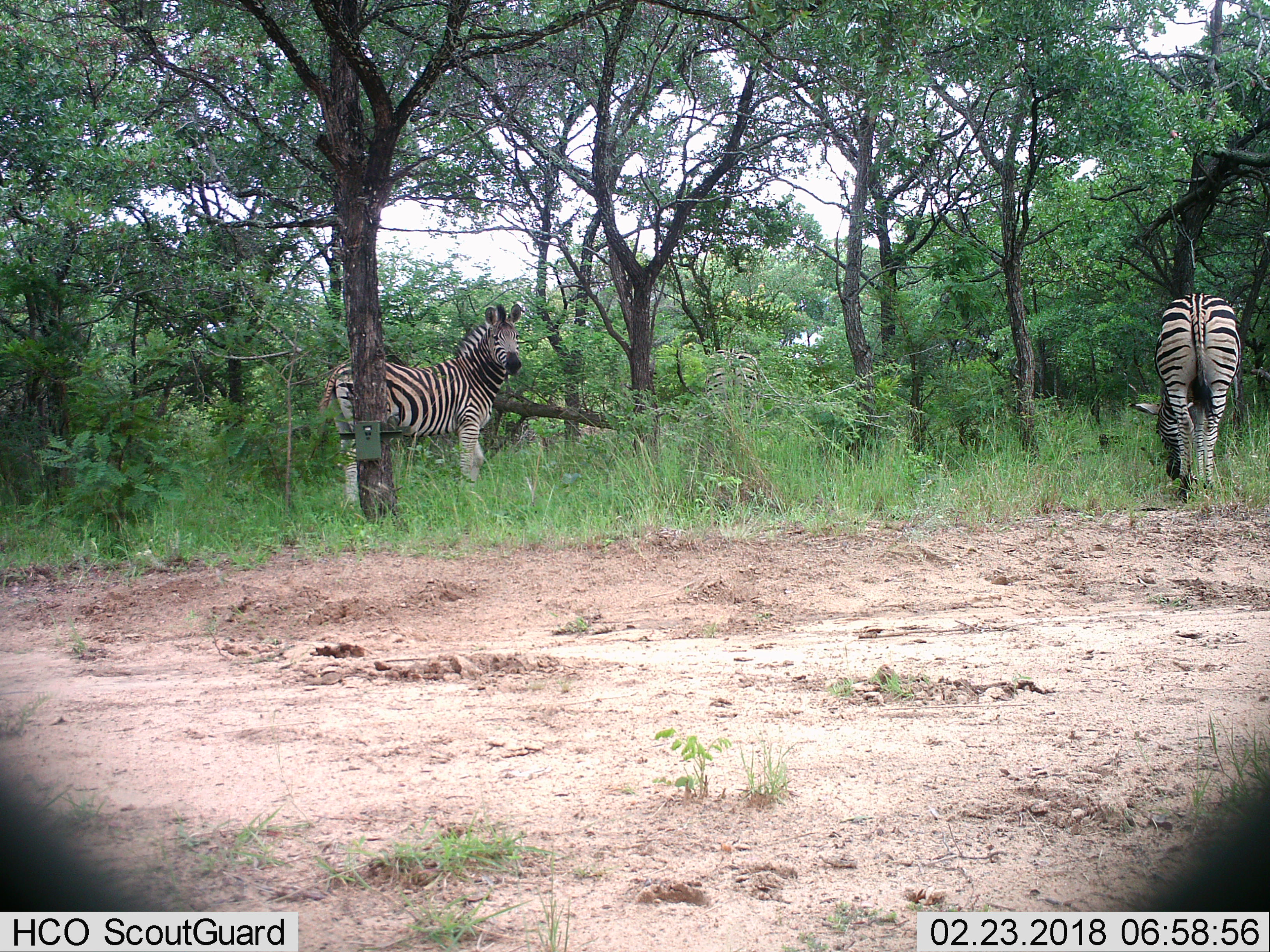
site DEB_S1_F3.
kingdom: Animalia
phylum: Chordata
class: Mammalia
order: Perissodactyla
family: Equidae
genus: Equus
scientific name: Equus quagga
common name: plains zebra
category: zebraplains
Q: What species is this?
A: Zebraplains (plains zebra) (Equus quagga).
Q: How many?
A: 2.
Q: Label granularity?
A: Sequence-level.